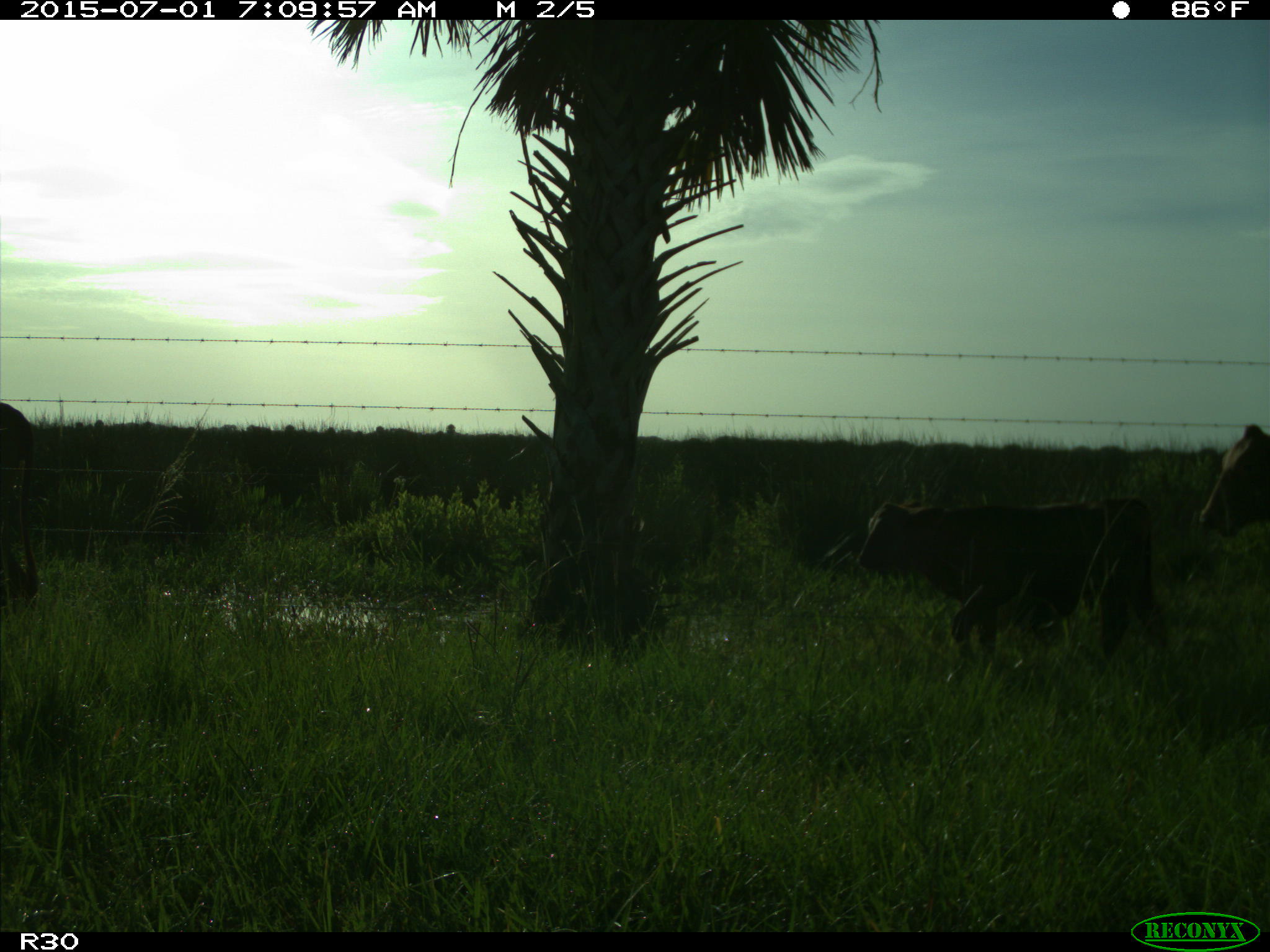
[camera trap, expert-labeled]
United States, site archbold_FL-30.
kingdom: Animalia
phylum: Chordata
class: Mammalia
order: Artiodactyla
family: Bovidae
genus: Bos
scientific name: Bos taurus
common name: domestic cow